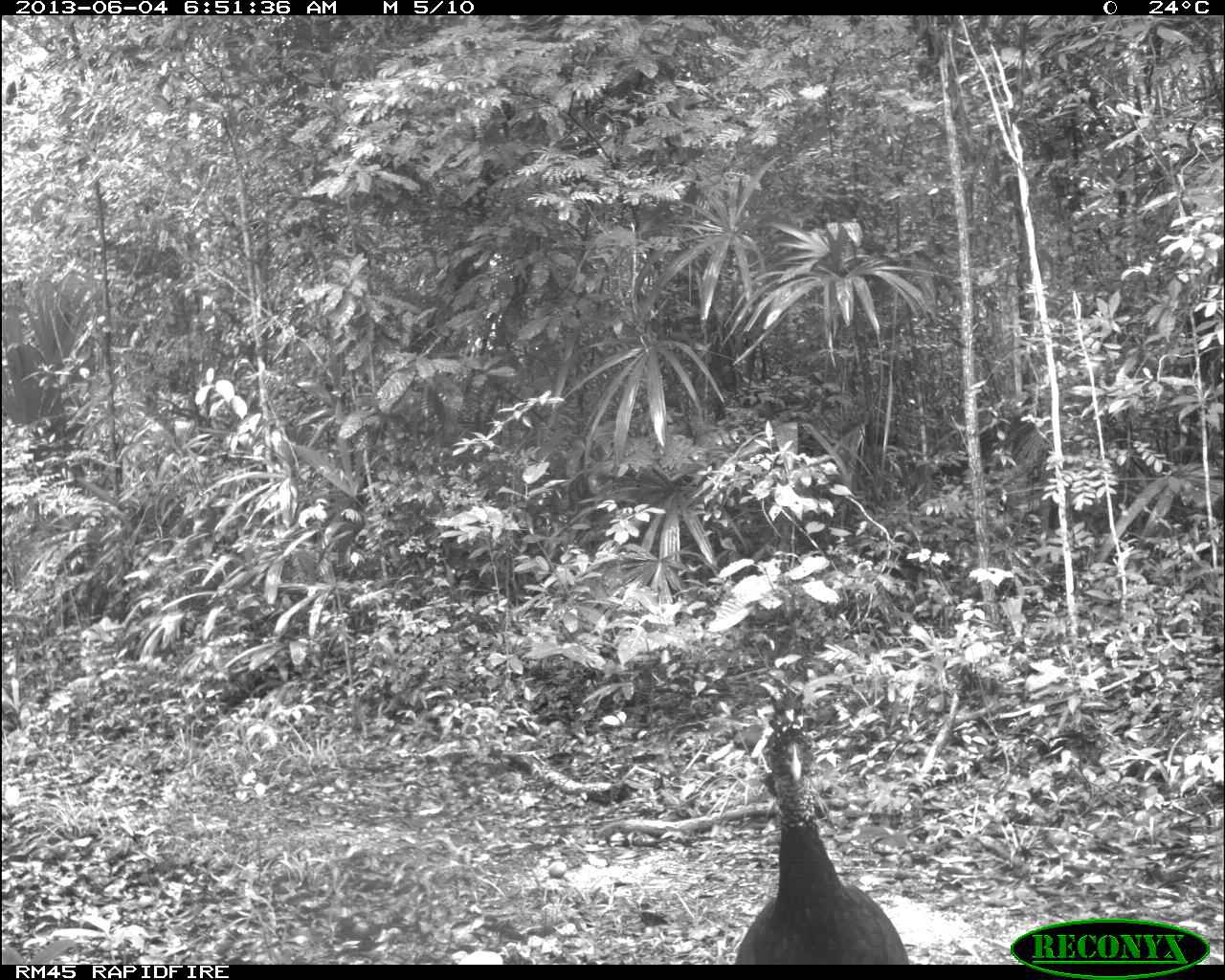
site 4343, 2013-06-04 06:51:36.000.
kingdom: Animalia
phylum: Chordata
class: Aves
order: Galliformes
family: Cracidae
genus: Crax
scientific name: Crax rubra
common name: great curassow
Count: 3.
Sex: female.